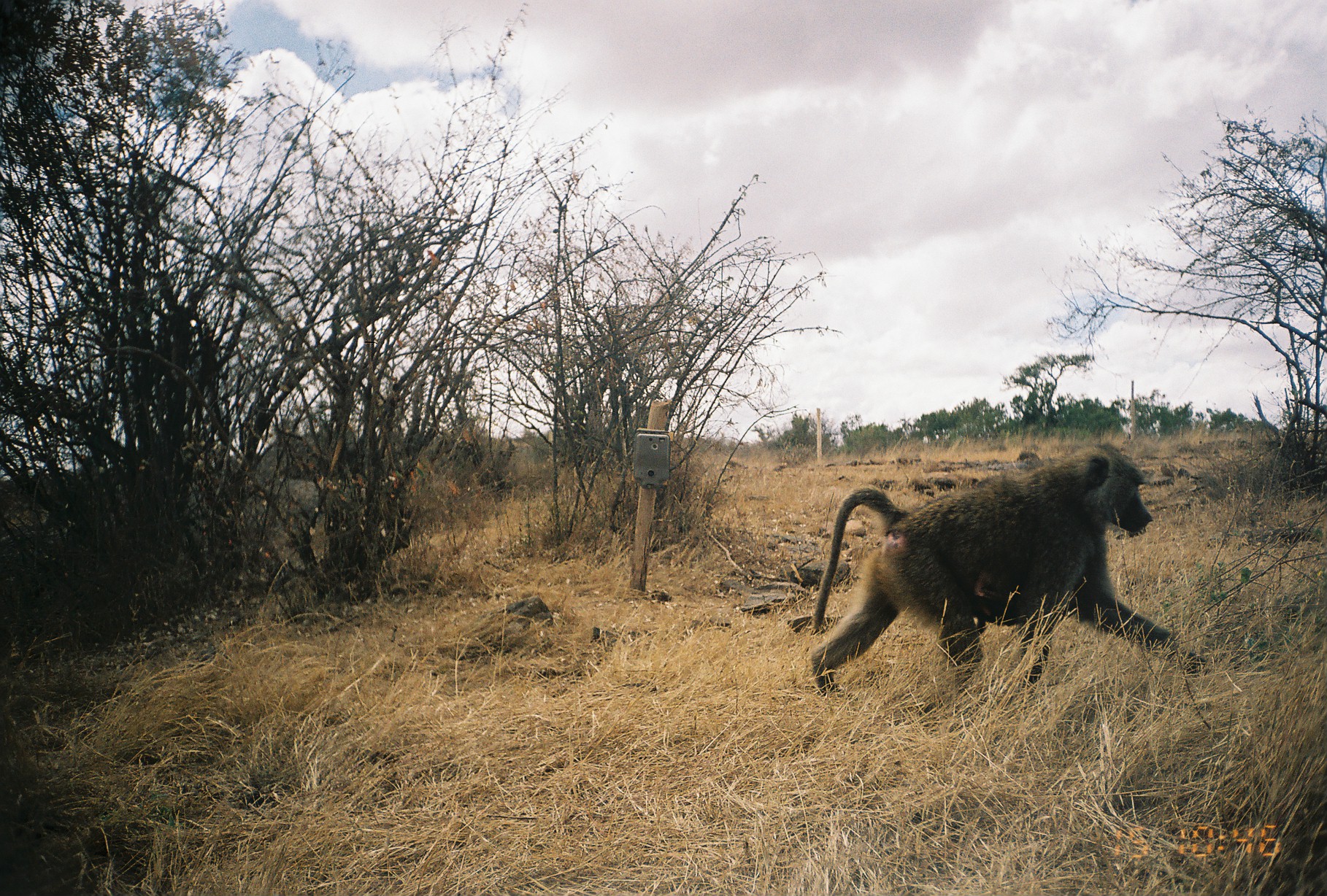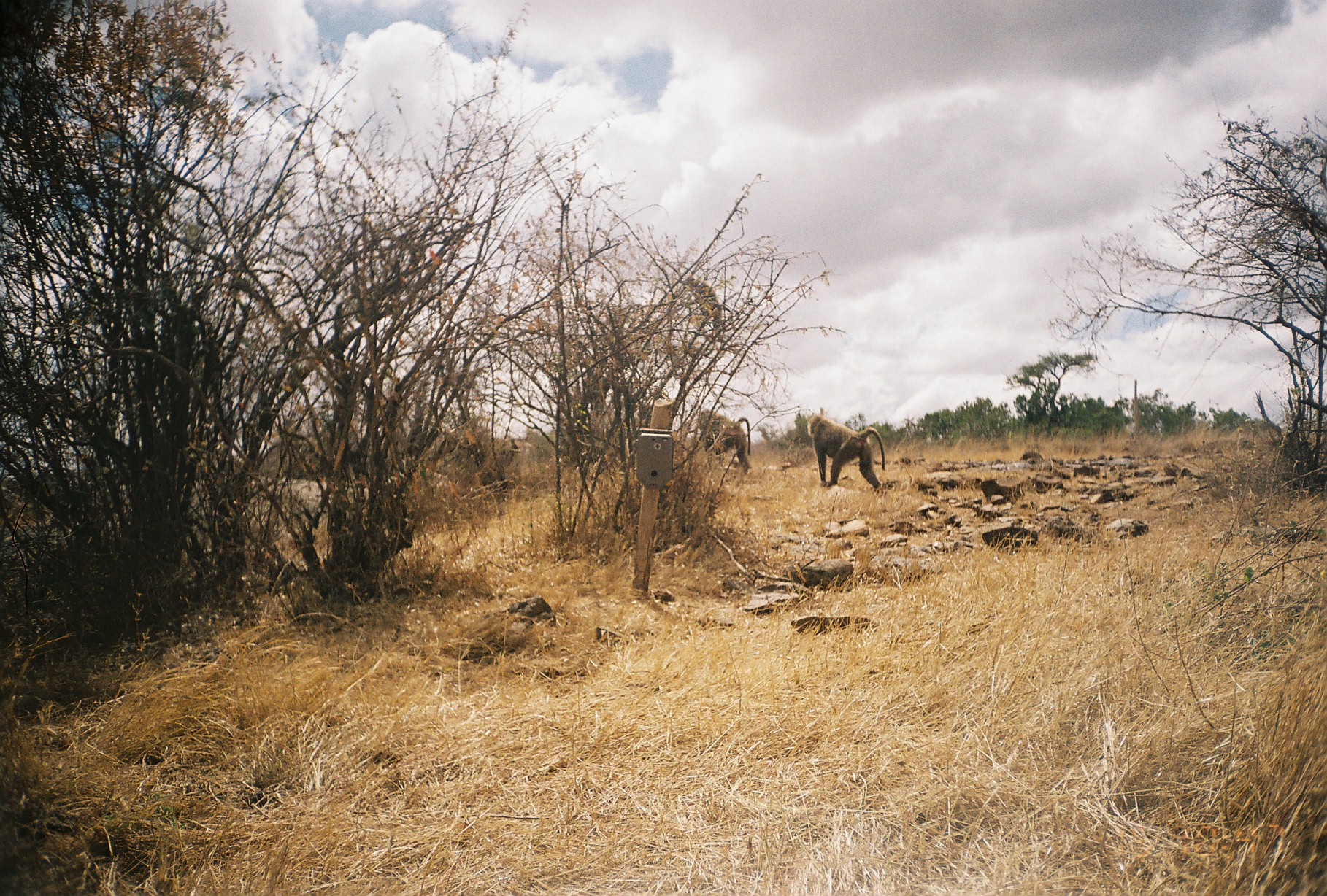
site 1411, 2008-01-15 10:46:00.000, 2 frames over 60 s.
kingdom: Animalia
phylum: Chordata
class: Mammalia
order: Primates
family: Cercopithecidae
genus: Papio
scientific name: Papio anubis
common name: olive baboon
Papio anubis (olive baboon), count 1.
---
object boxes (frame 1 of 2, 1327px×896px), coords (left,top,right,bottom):
papio anubis: (805,442,1215,700)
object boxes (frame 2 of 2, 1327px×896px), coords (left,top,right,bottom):
papio anubis: (806,412,886,495); (697,407,754,476)